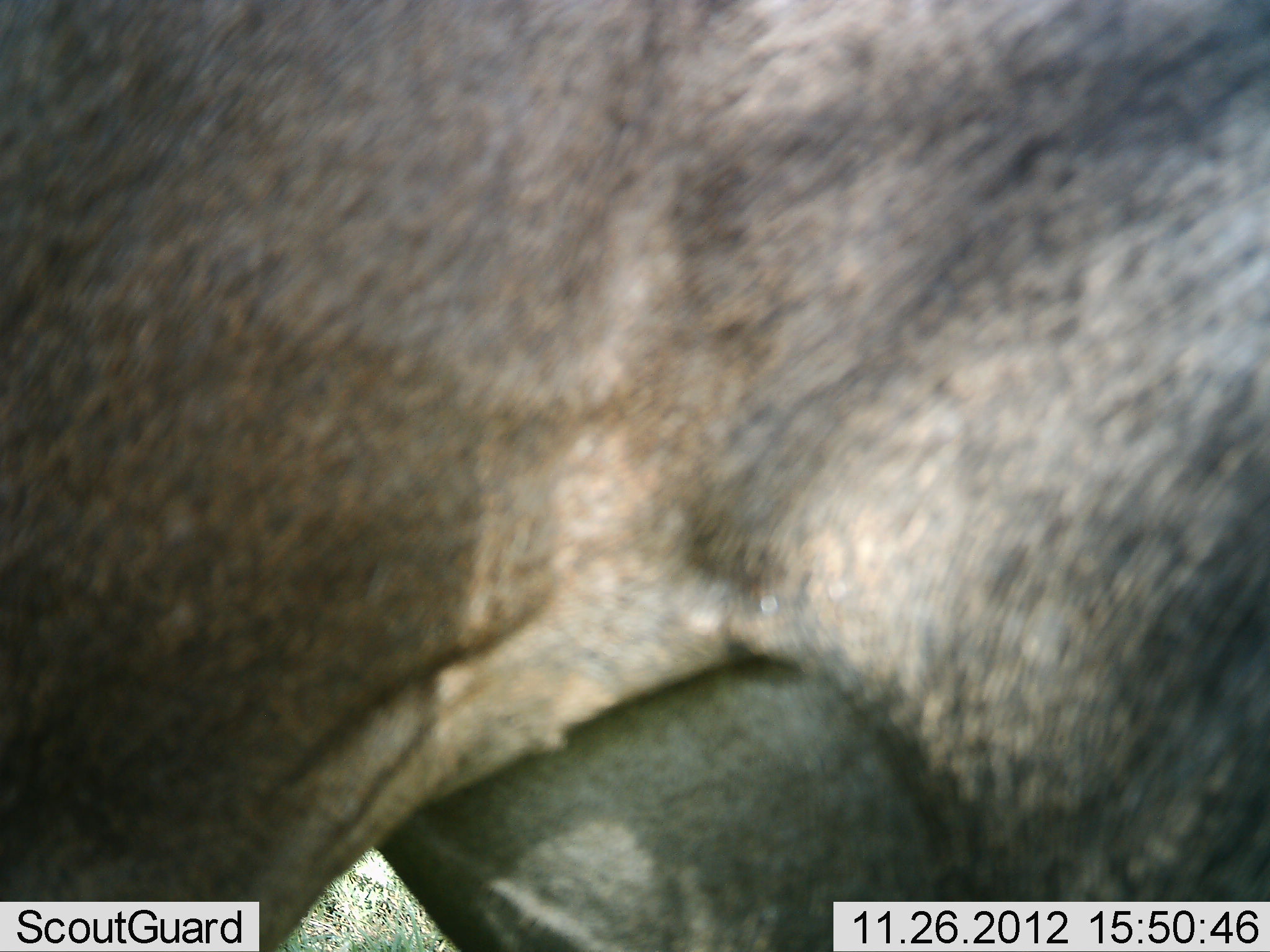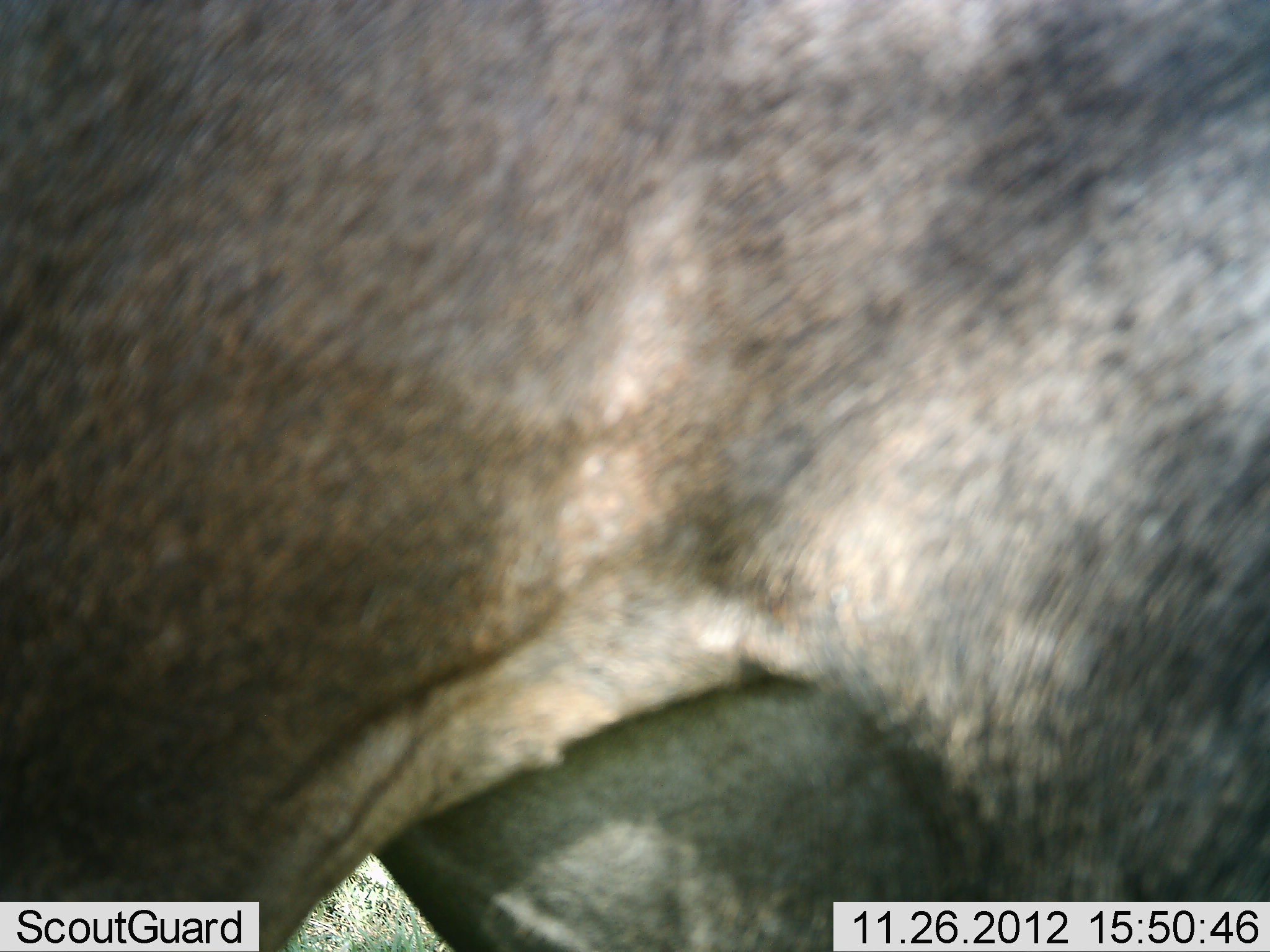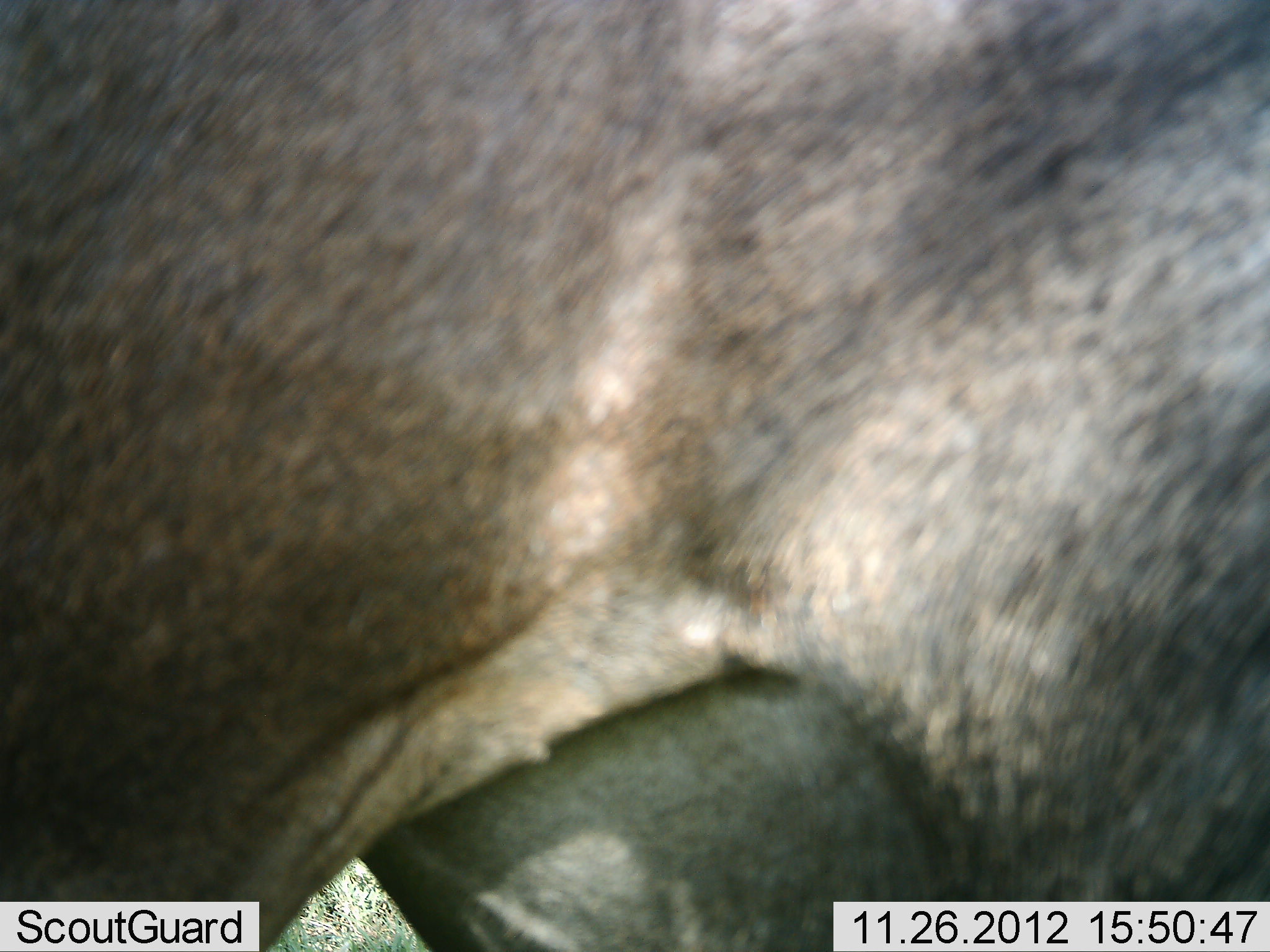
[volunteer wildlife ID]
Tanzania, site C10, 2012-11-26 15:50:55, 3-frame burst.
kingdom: Animalia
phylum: Chordata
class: Mammalia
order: Artiodactyla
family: Bovidae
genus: Connochaetes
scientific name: Connochaetes taurinus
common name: blue wildebeest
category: wildebeest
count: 1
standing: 100%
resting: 0%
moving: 0%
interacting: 0%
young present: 0%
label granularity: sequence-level